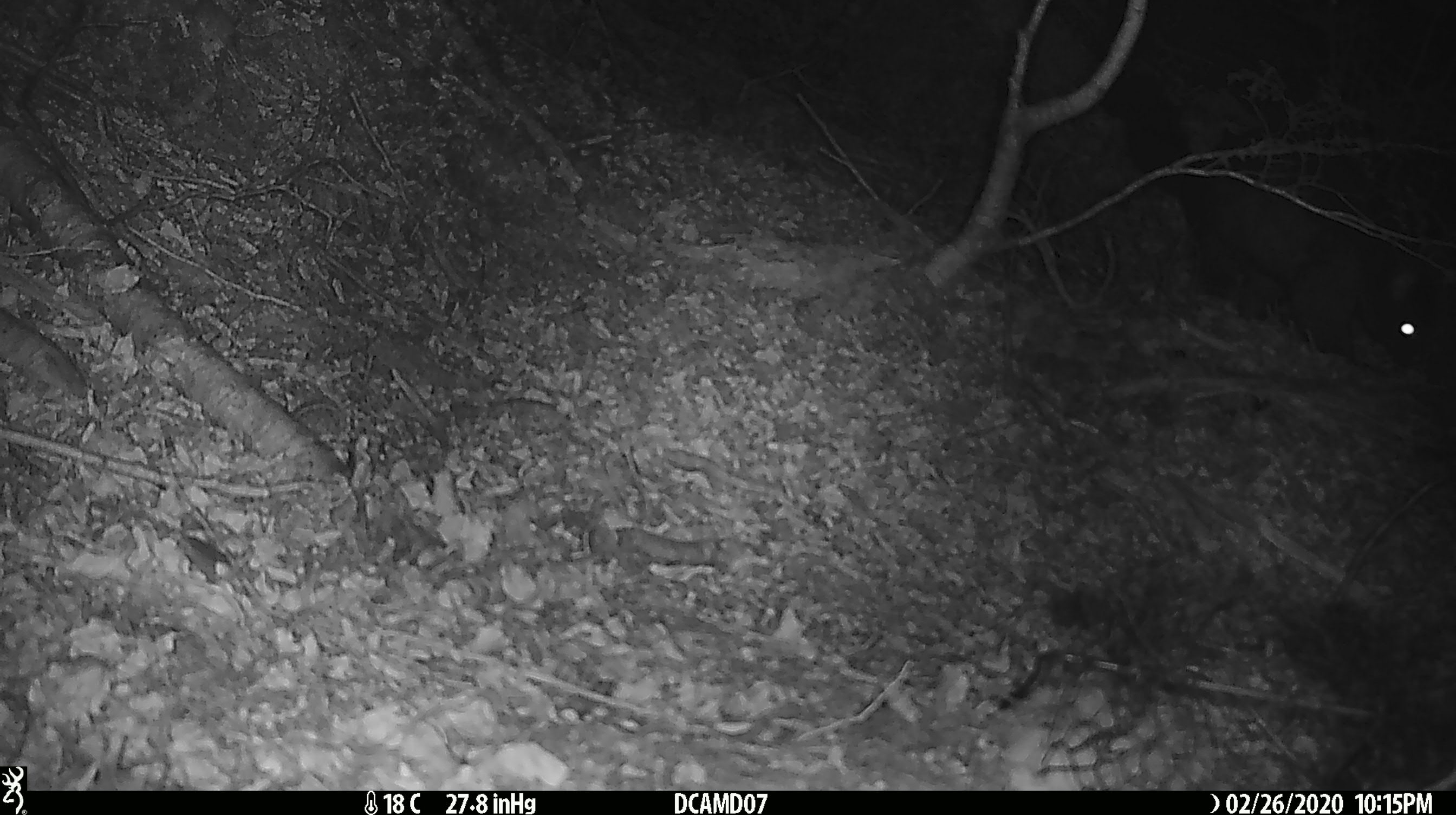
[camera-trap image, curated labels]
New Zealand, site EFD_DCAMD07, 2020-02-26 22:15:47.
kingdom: Animalia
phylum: Chordata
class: Mammalia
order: Diprotodontia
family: Phalangeridae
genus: Trichosurus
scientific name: Trichosurus vulpecula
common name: common brushtail possum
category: possum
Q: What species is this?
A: Possum (common brushtail possum) (Trichosurus vulpecula).